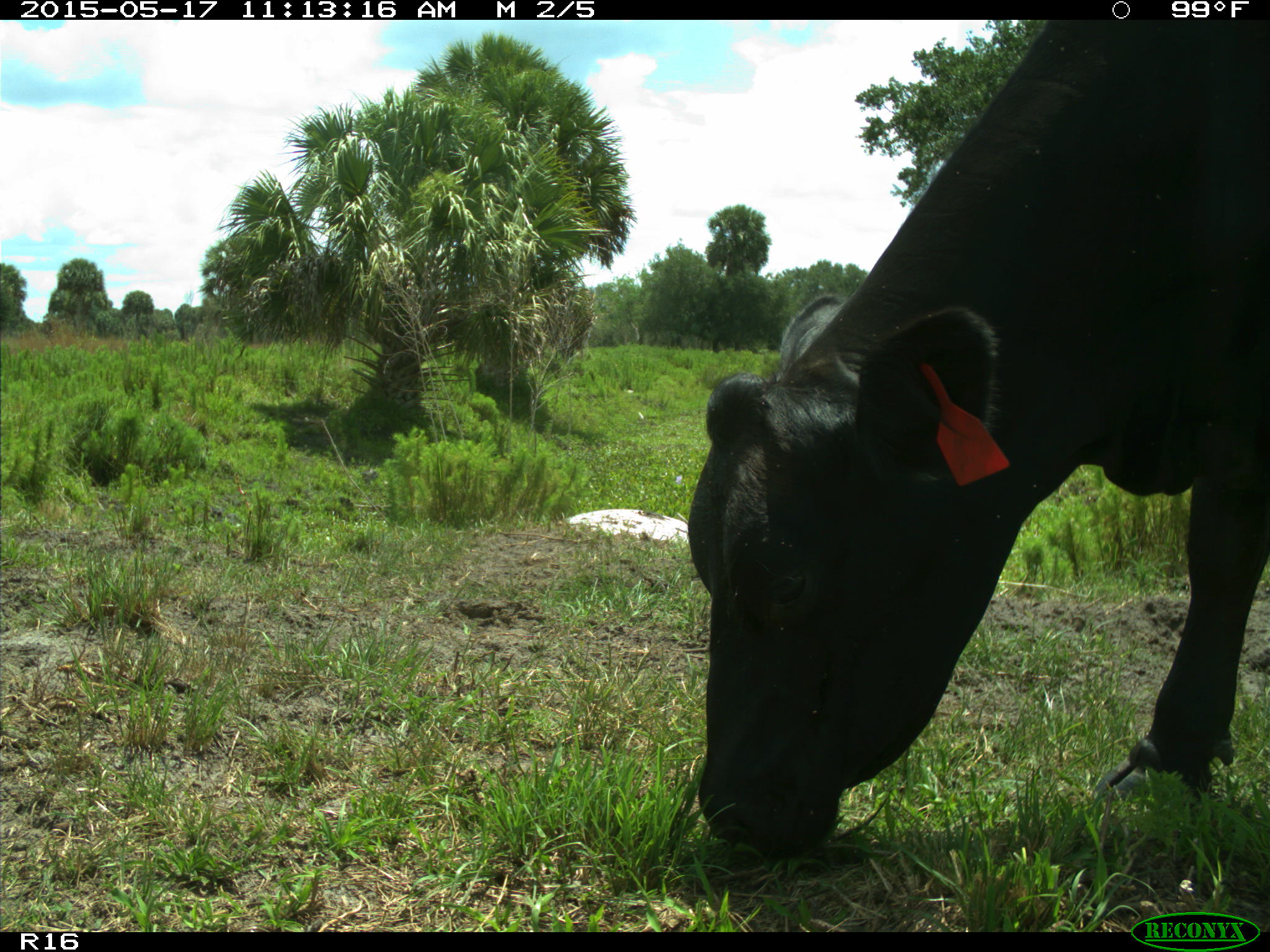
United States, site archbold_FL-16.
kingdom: Animalia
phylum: Chordata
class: Mammalia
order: Artiodactyla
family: Bovidae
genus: Bos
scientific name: Bos taurus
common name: domestic cow